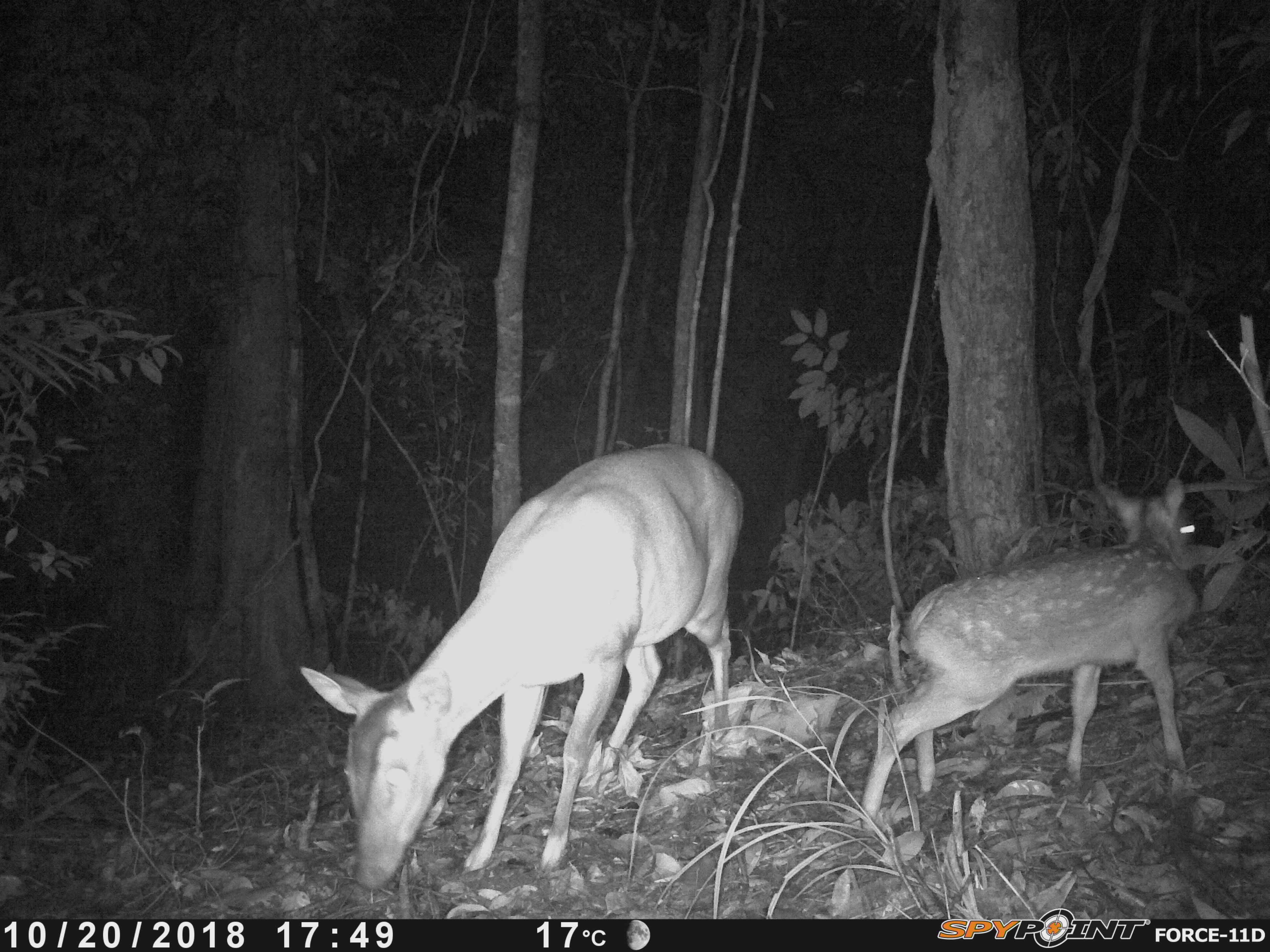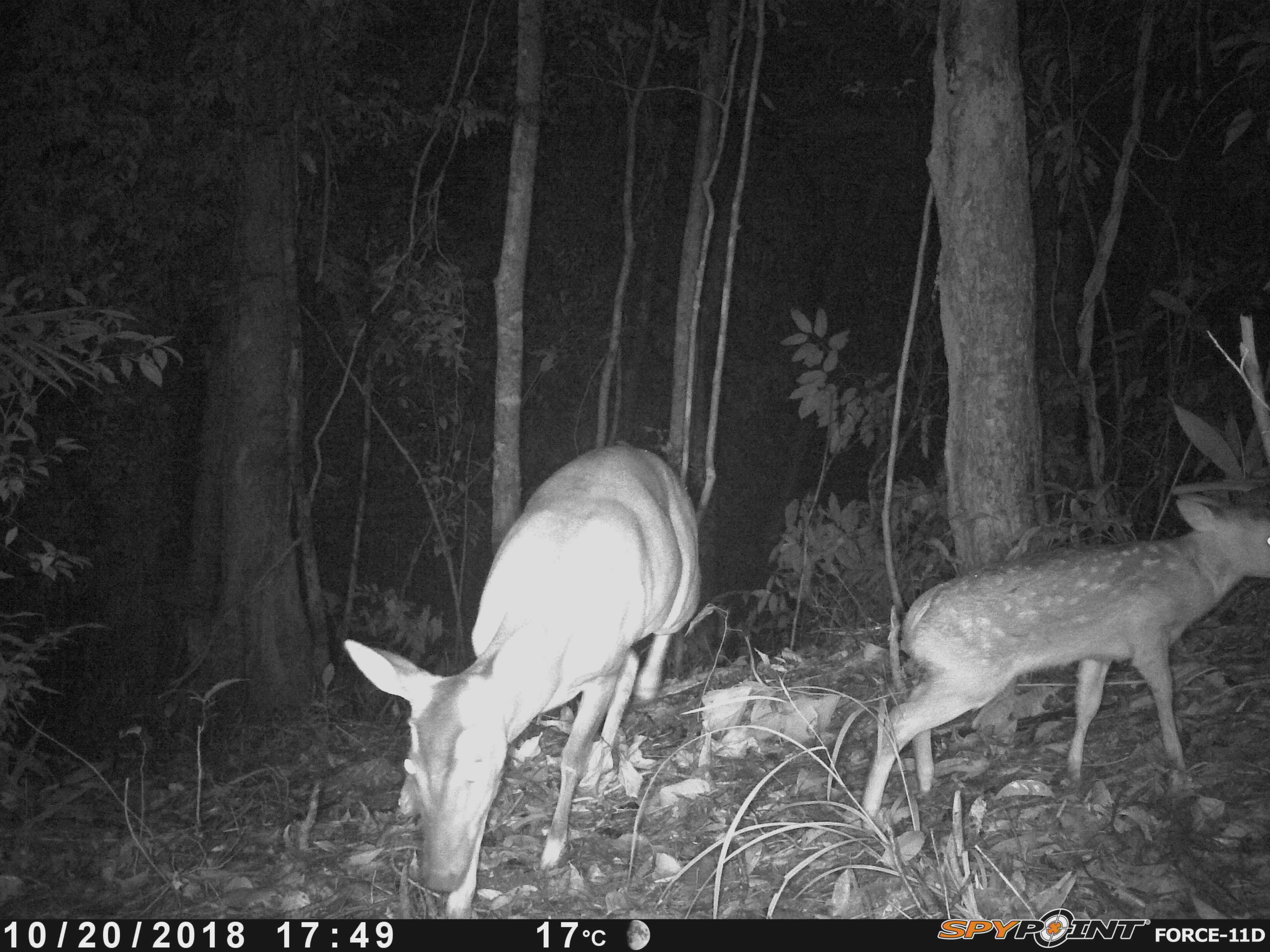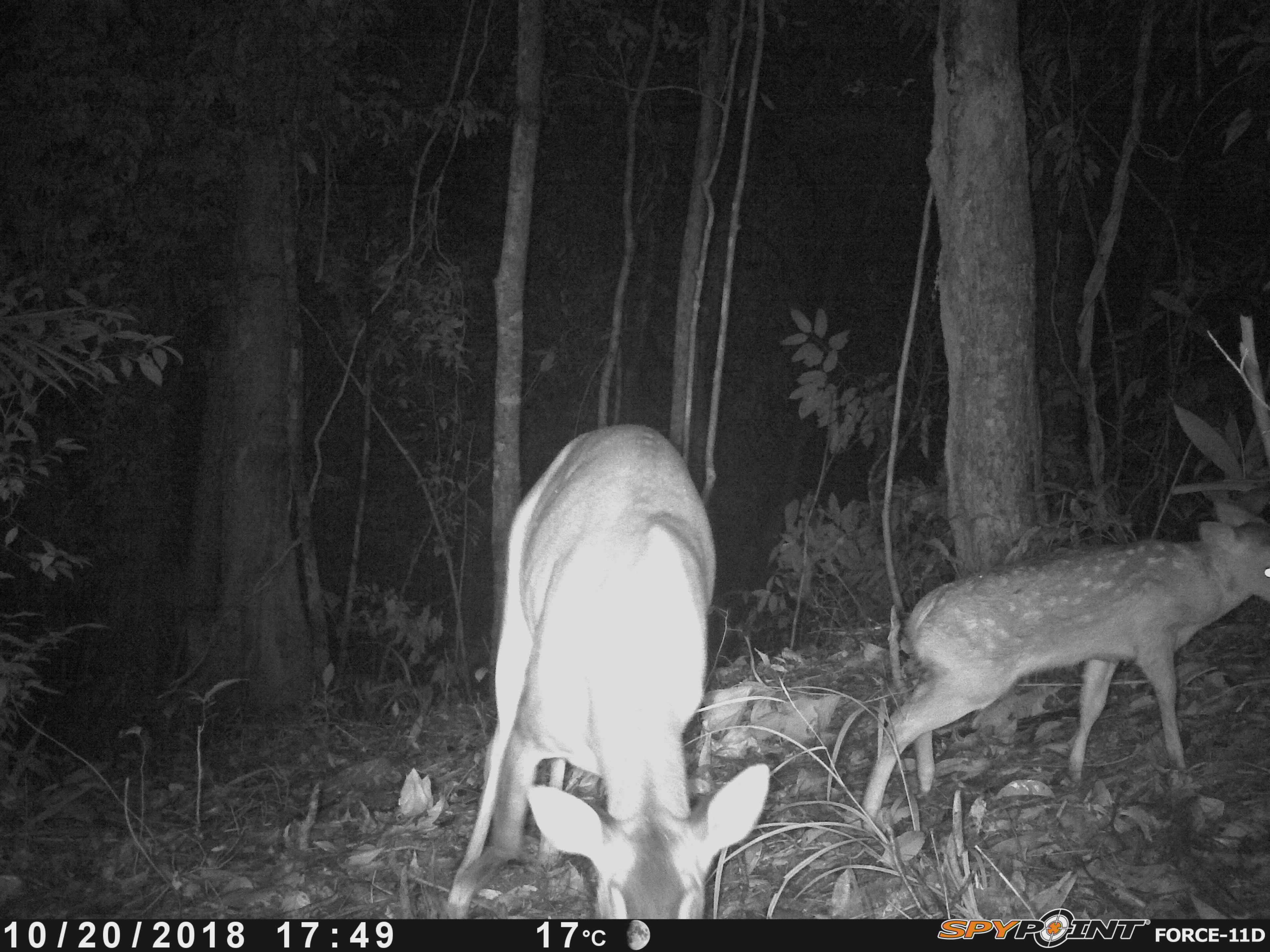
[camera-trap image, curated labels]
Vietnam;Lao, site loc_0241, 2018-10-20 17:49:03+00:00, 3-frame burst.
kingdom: Animalia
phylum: Chordata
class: Mammalia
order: Artiodactyla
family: Cervidae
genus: Muntiacus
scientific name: Muntiacus vuquangensis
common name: large-antlered muntjac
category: large antlered muntjac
Large antlered muntjac (large-antlered muntjac) (Muntiacus vuquangensis). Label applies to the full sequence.